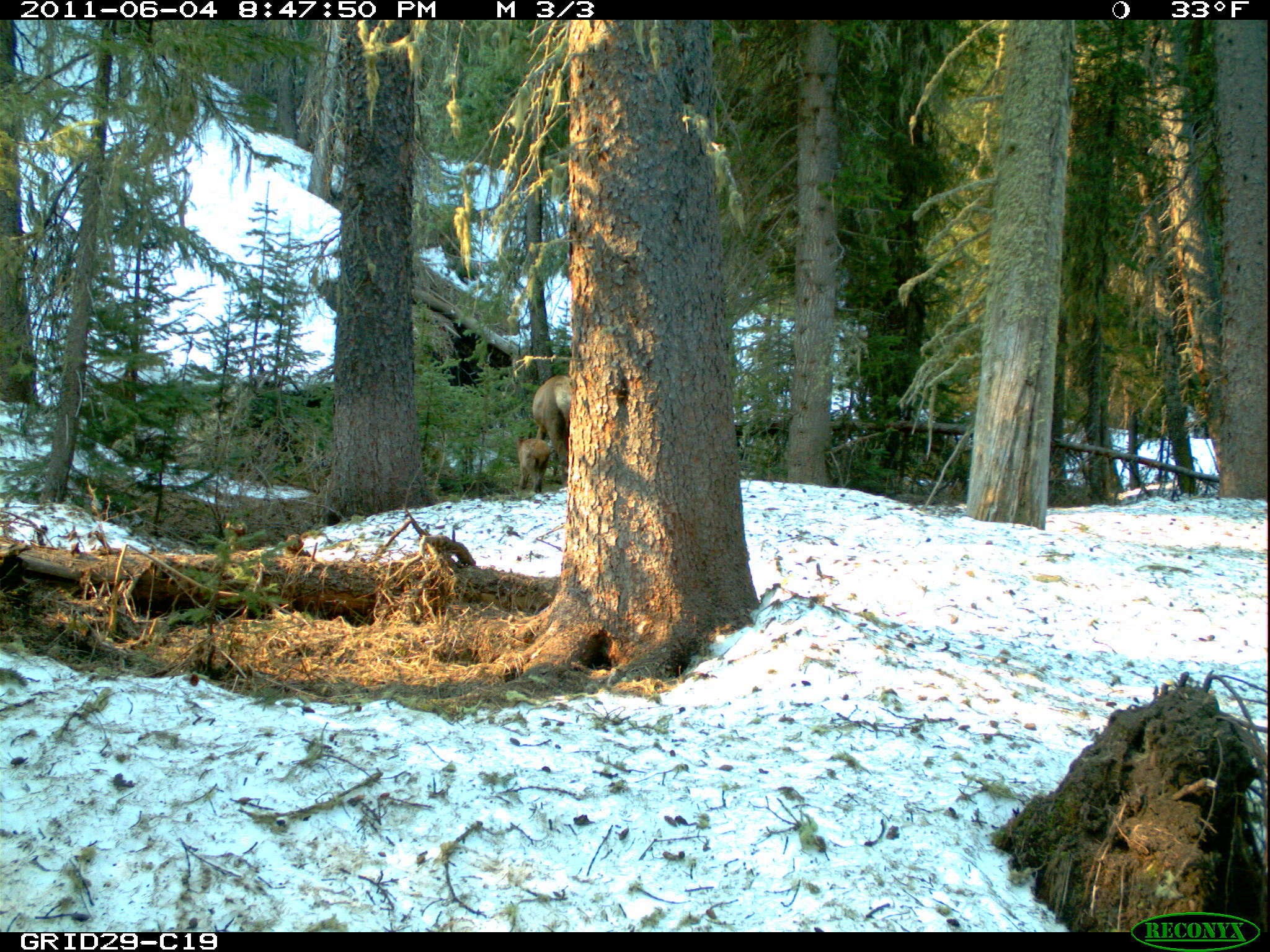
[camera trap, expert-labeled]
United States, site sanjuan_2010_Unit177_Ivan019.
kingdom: Animalia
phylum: Chordata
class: Mammalia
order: Artiodactyla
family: Cervidae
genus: Cervus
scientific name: Cervus elaphus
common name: red deer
Cervus elaphus (red deer).